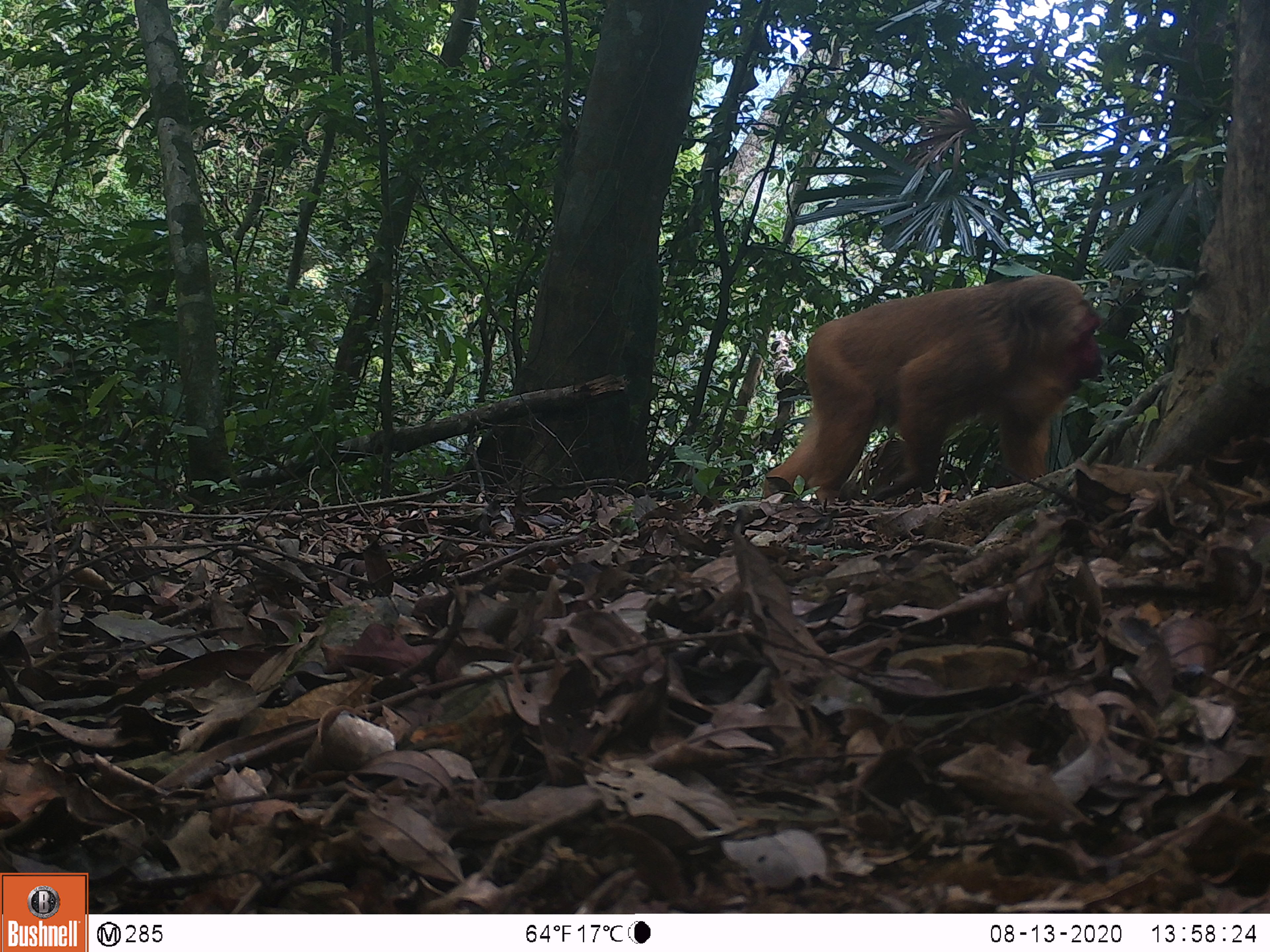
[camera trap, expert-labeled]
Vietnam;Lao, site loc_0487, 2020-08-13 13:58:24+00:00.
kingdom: Animalia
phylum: Chordata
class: Mammalia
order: Primates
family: Cercopithecidae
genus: Macaca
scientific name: Macaca arctoides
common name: stump-tailed macaque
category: stump tailed macaque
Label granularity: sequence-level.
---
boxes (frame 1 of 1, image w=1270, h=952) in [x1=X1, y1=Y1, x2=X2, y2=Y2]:
stump tailed macaque: [x1=758, y1=274, x2=1103, y2=507]